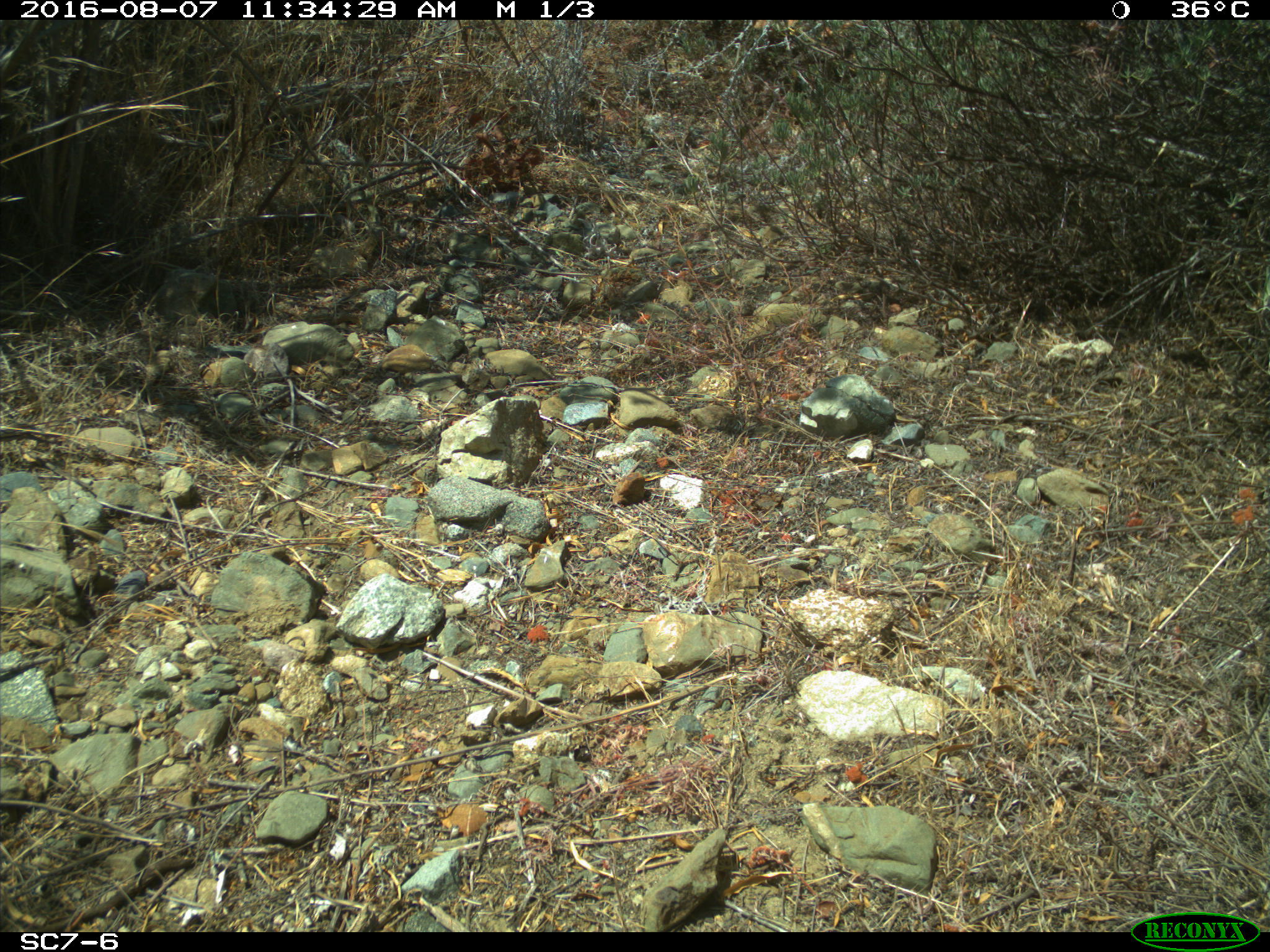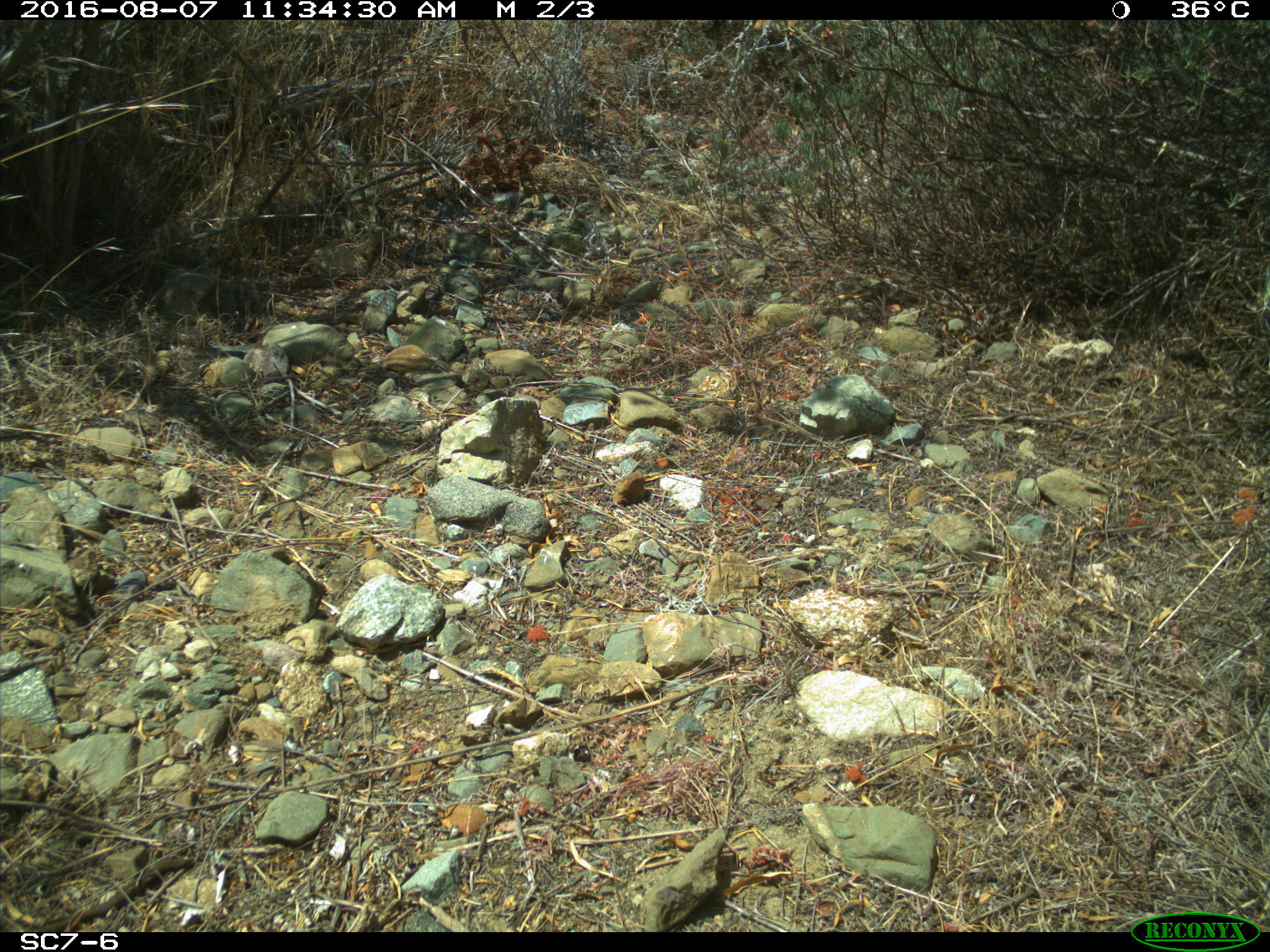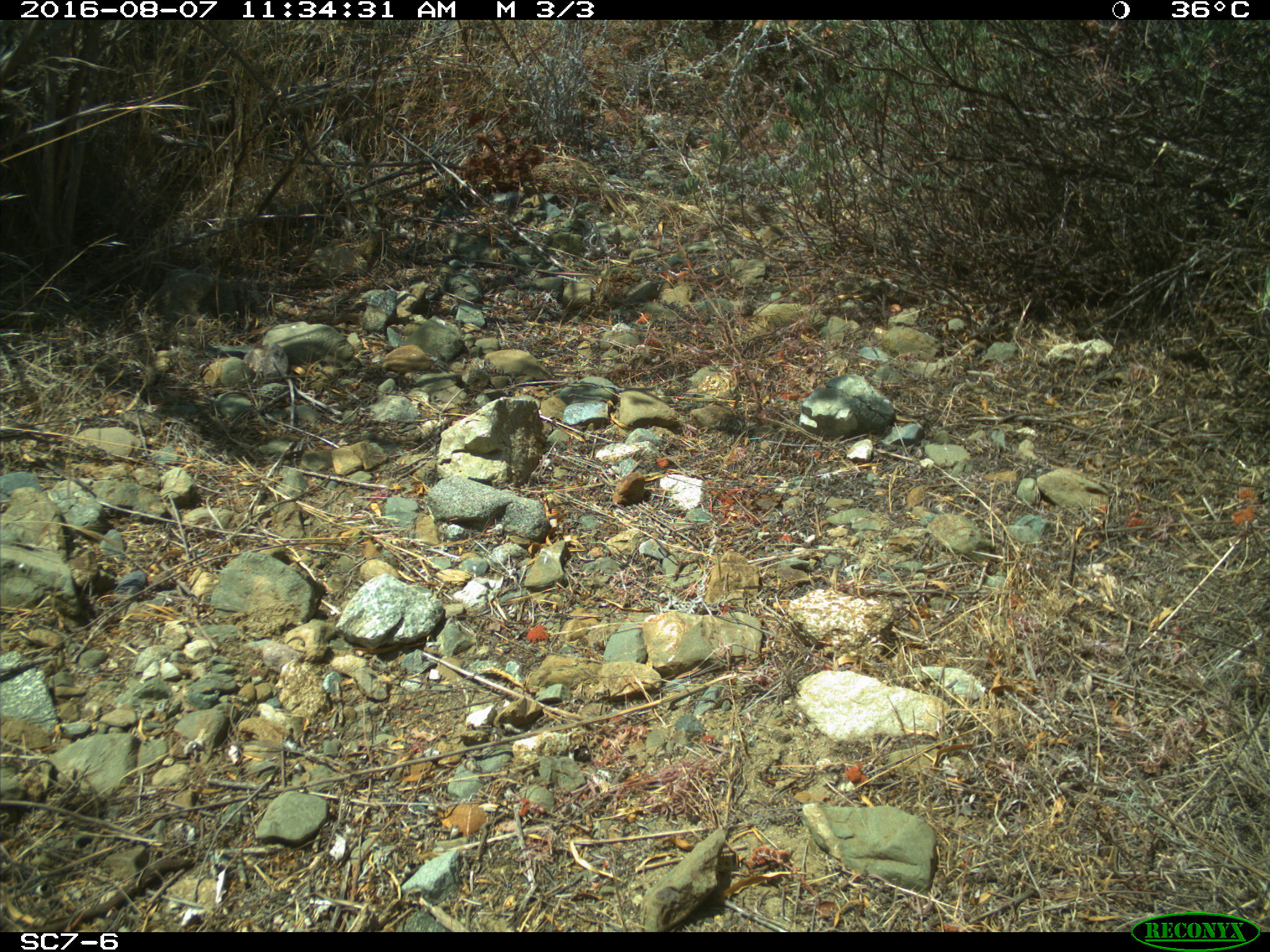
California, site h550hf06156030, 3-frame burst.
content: no animal present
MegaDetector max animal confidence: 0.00